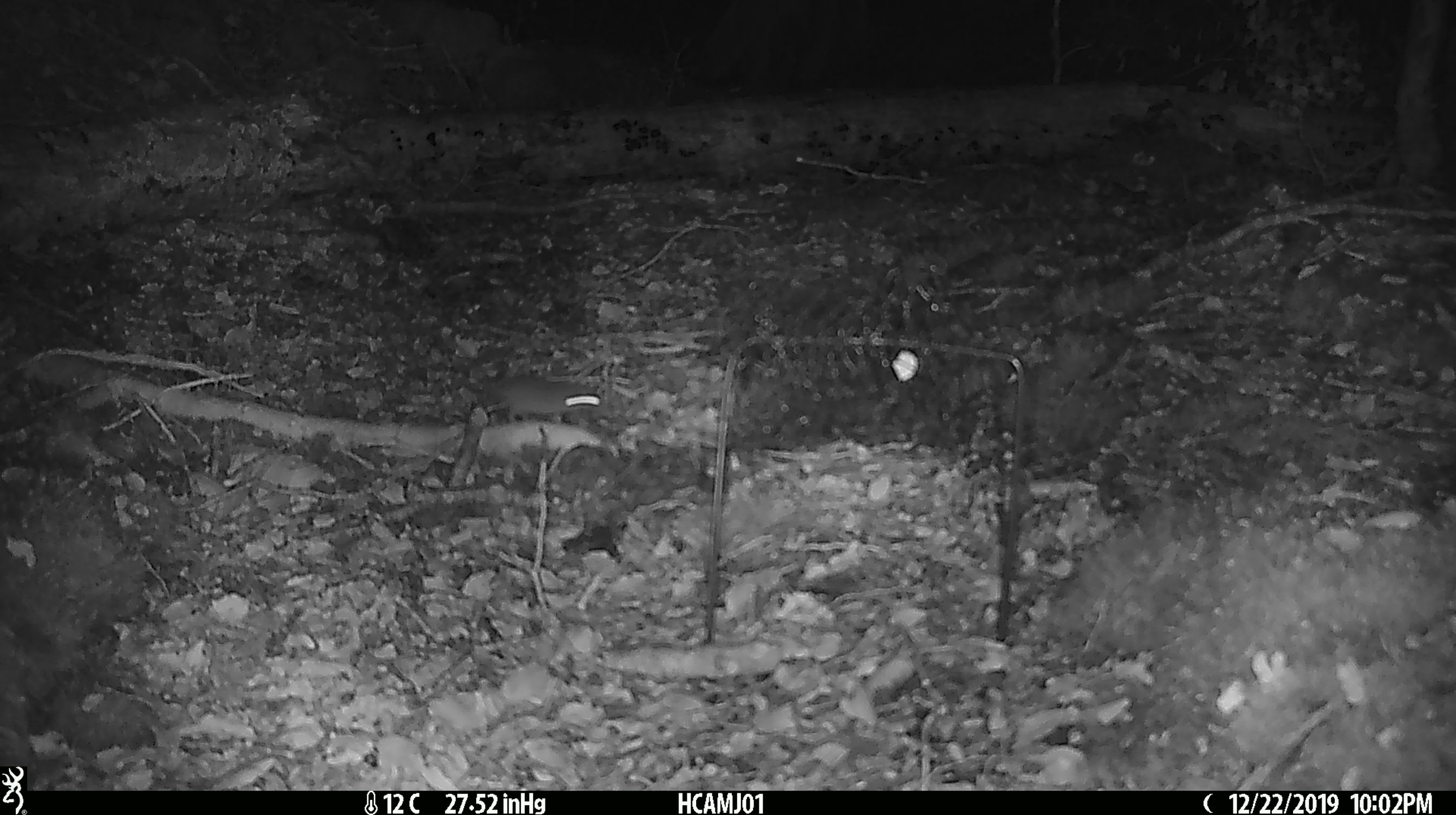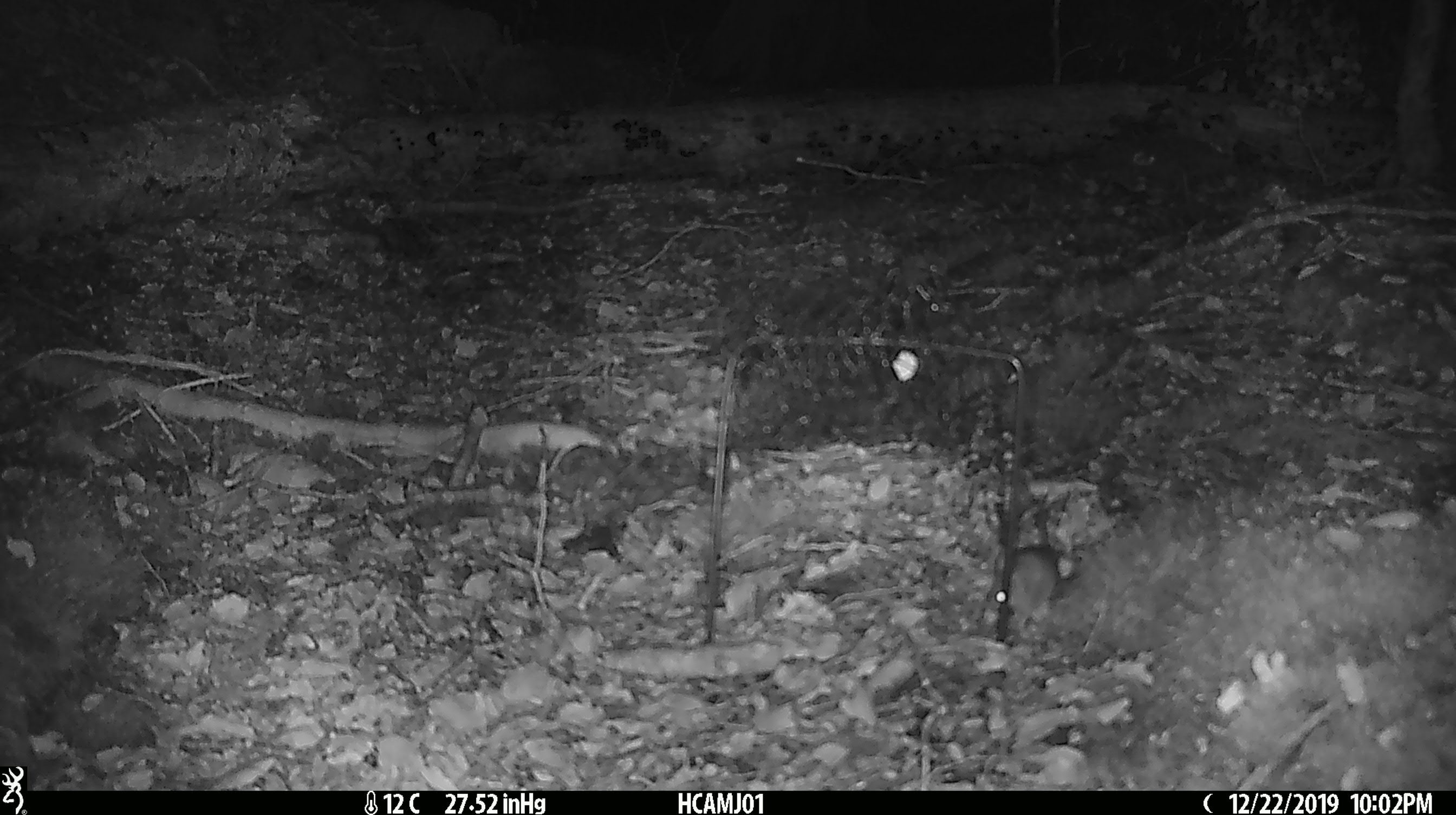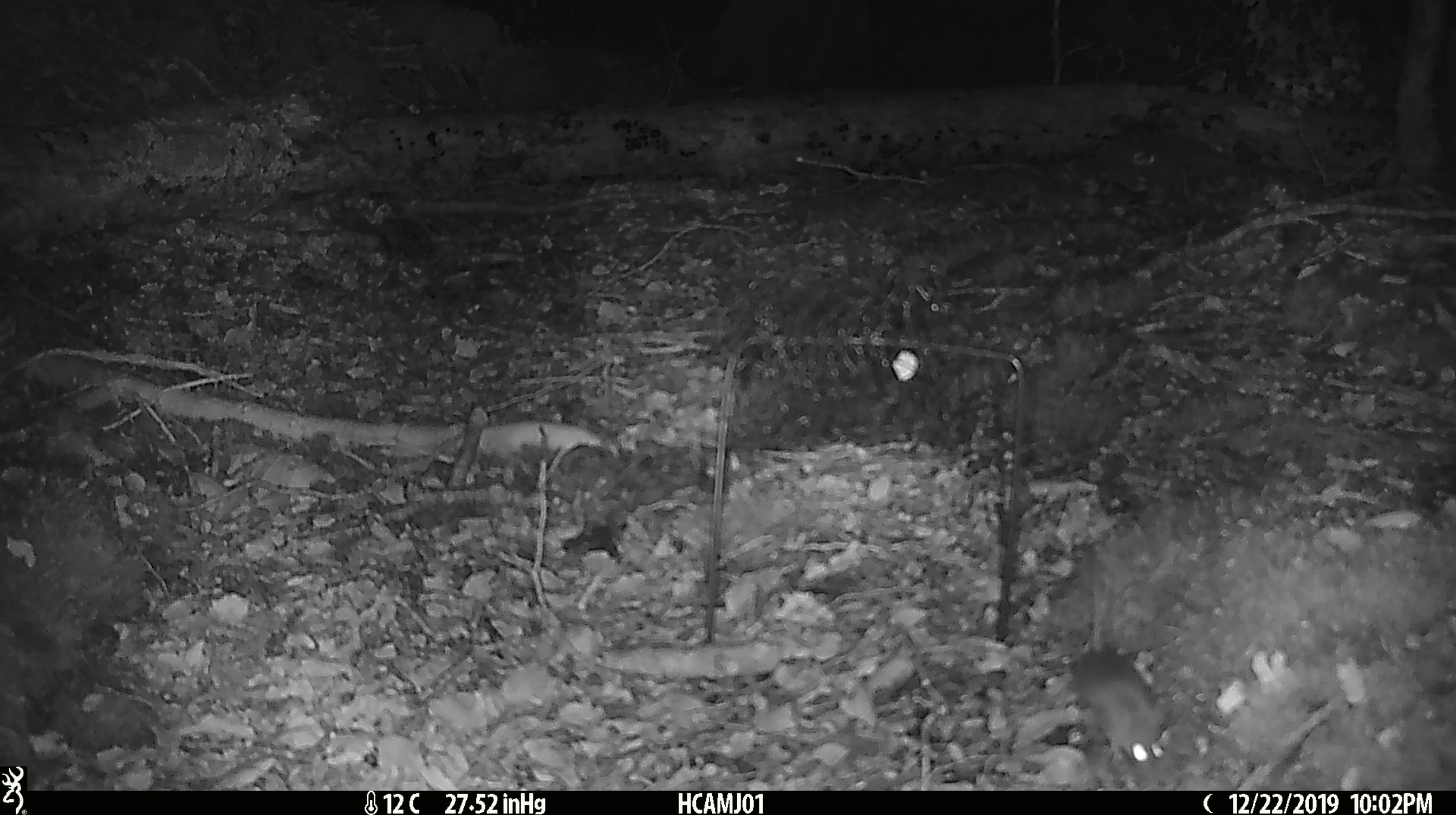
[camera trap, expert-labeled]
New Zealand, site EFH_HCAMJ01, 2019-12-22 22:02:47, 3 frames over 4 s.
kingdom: Animalia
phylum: Chordata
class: Mammalia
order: Rodentia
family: Muridae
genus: Mus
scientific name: Mus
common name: mouse